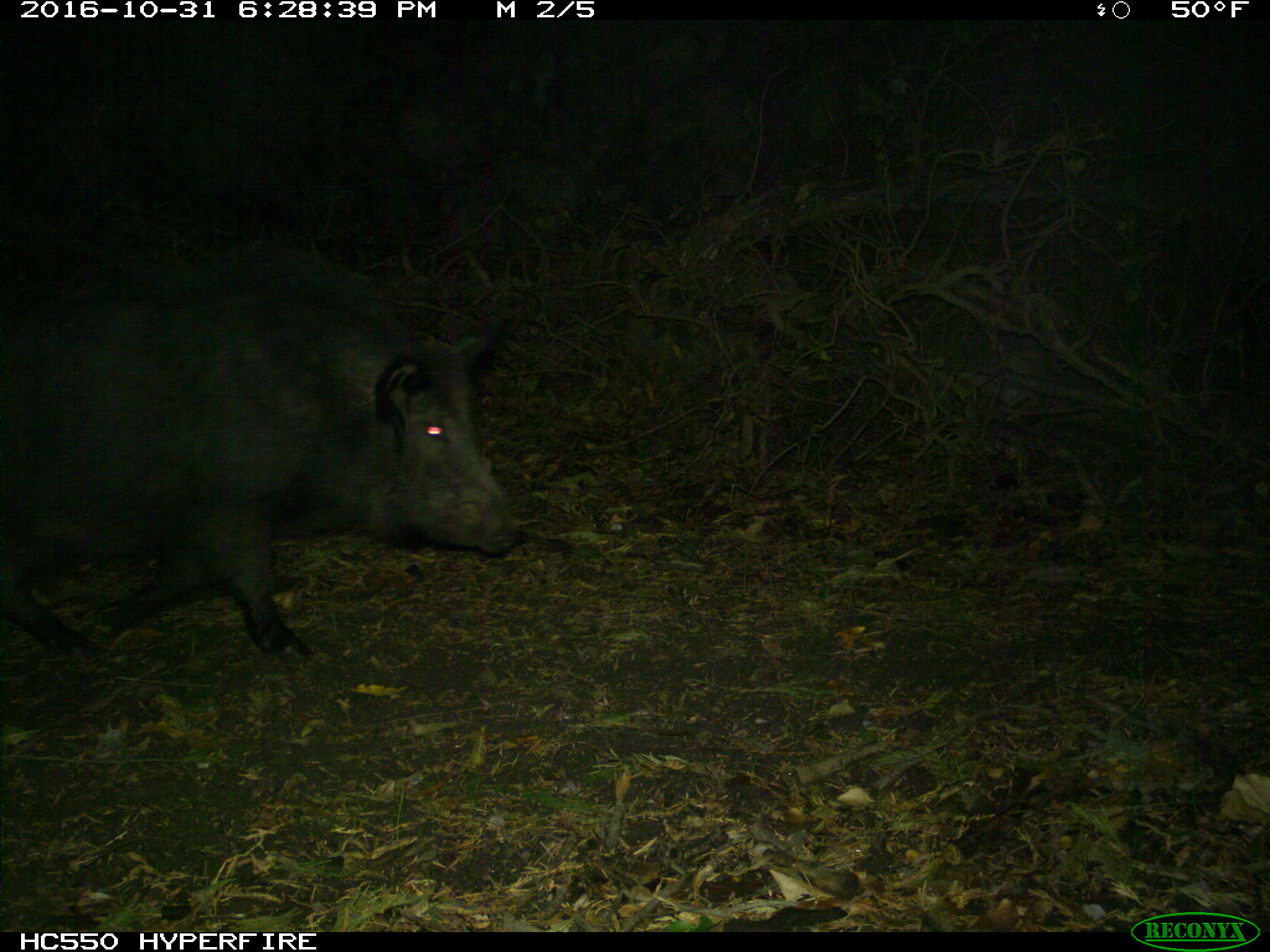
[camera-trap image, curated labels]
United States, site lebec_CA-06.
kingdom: Animalia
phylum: Chordata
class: Mammalia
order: Artiodactyla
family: Suidae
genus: Sus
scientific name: Sus scrofa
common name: wild boar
Sus scrofa (wild boar).